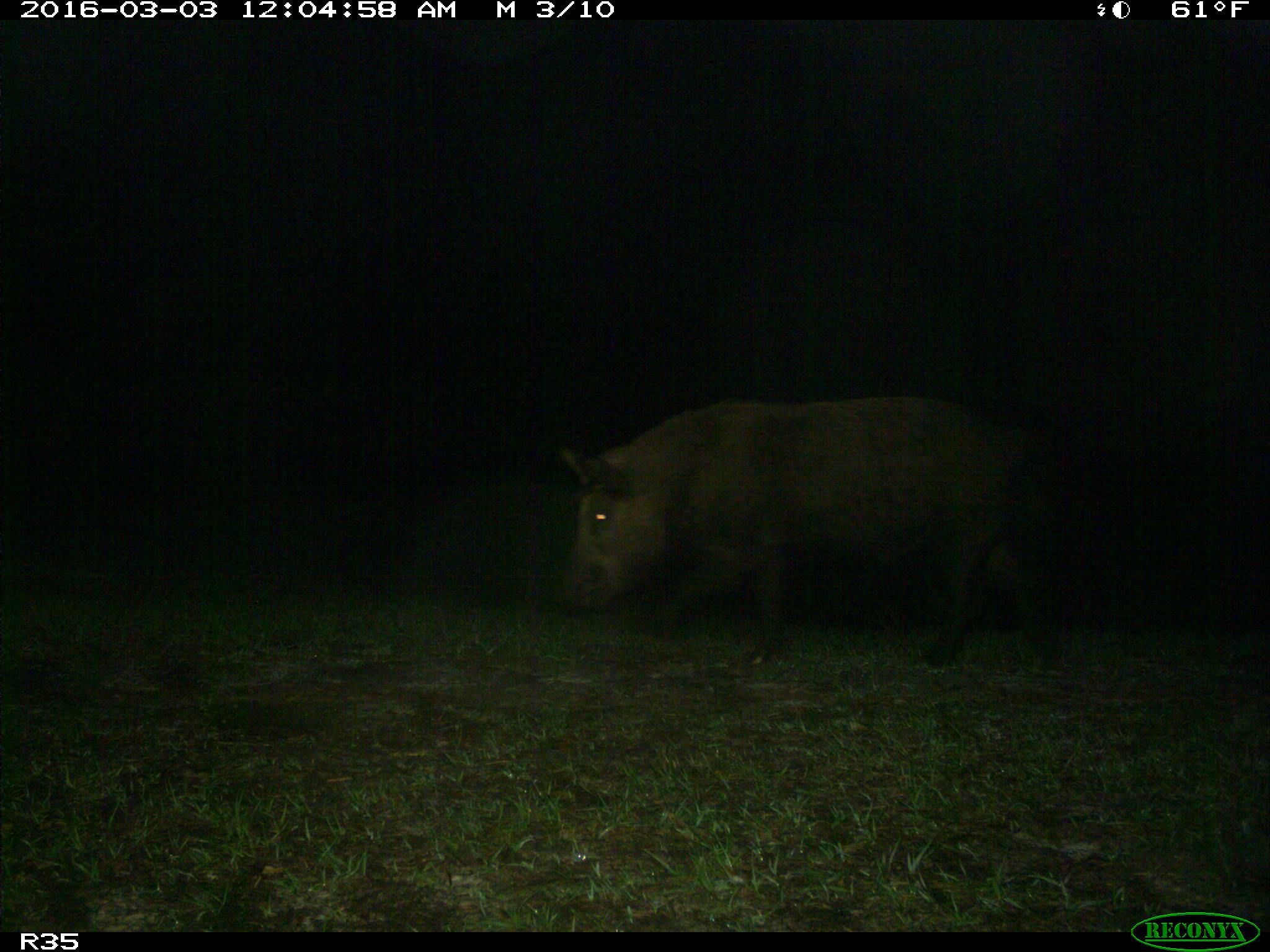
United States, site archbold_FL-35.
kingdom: Animalia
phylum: Chordata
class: Mammalia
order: Artiodactyla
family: Suidae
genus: Sus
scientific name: Sus scrofa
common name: wild boar